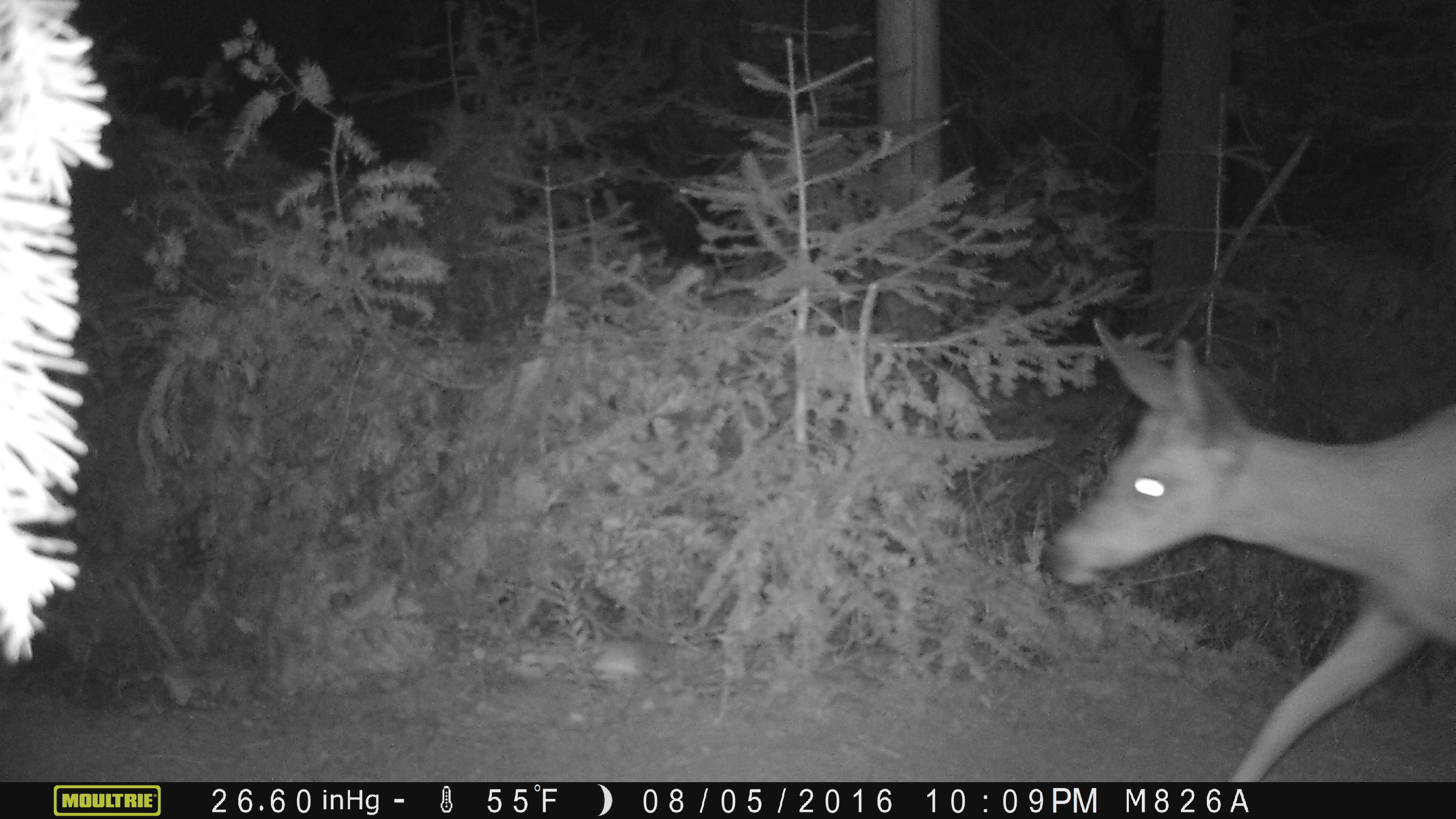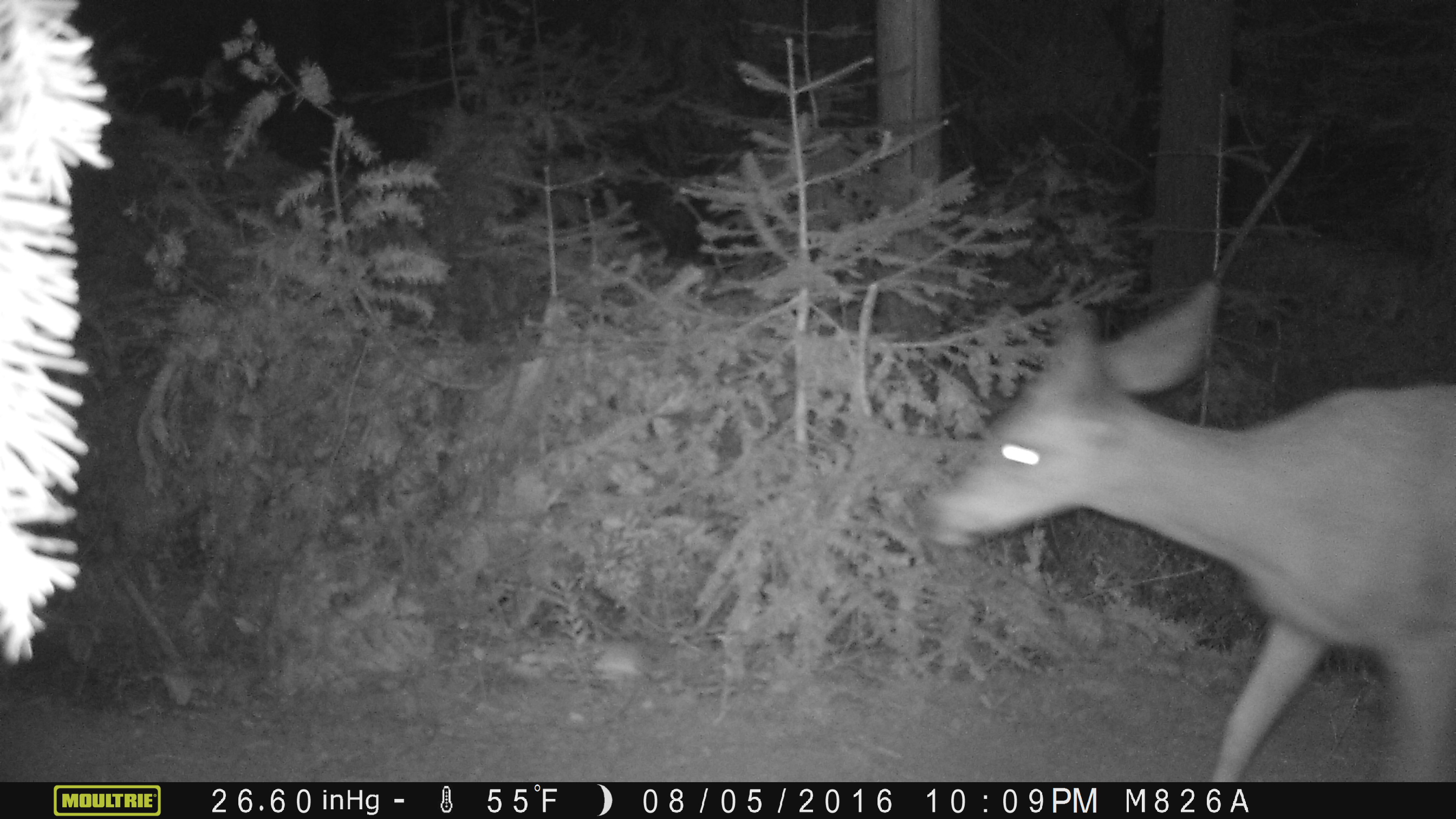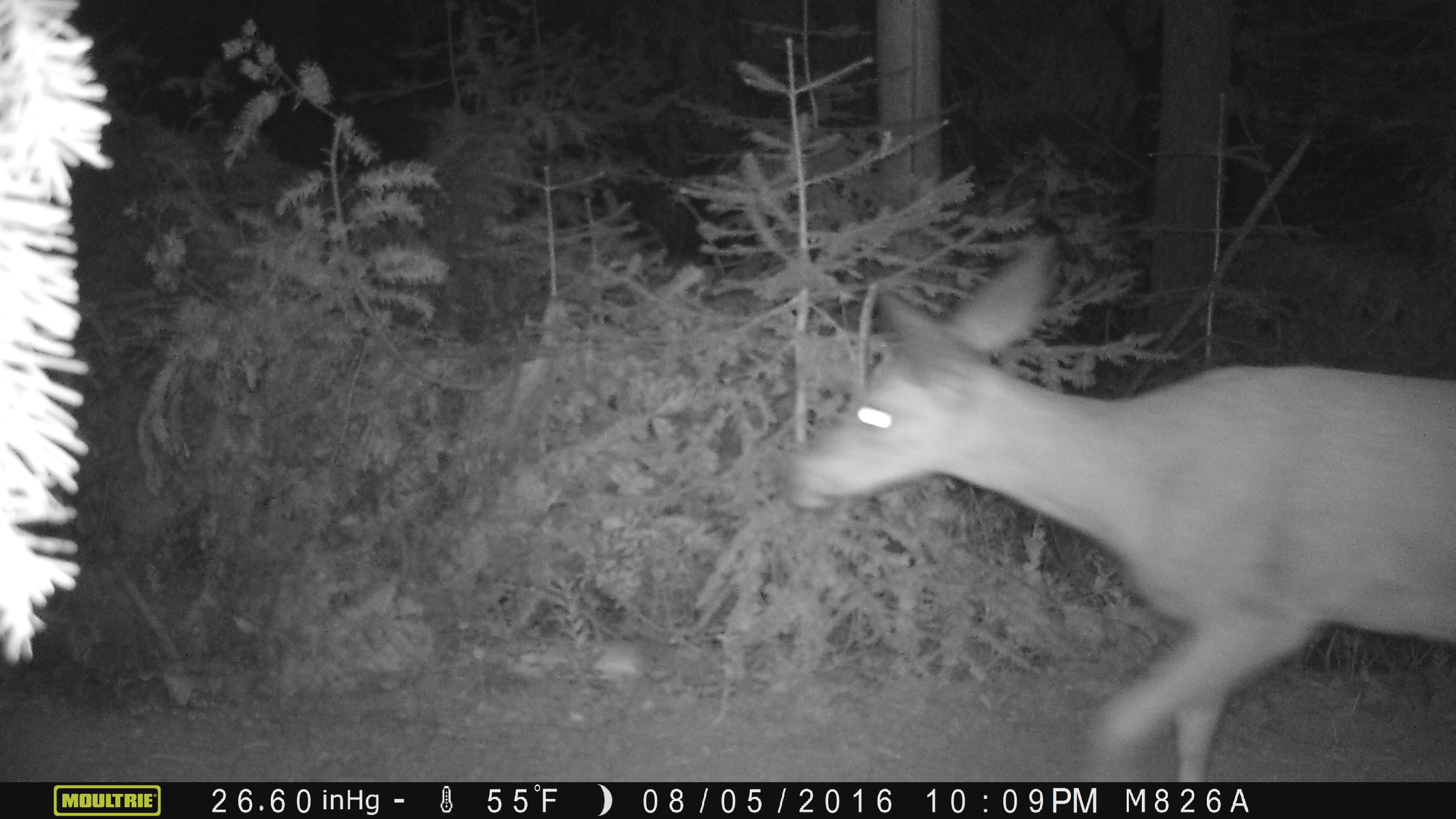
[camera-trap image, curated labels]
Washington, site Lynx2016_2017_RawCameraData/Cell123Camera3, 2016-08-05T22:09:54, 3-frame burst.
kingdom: Animalia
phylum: Chordata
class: Mammalia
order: Artiodactyla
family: Cervidae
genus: Odocoileus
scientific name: Odocoileus hemionus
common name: mule deer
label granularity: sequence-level